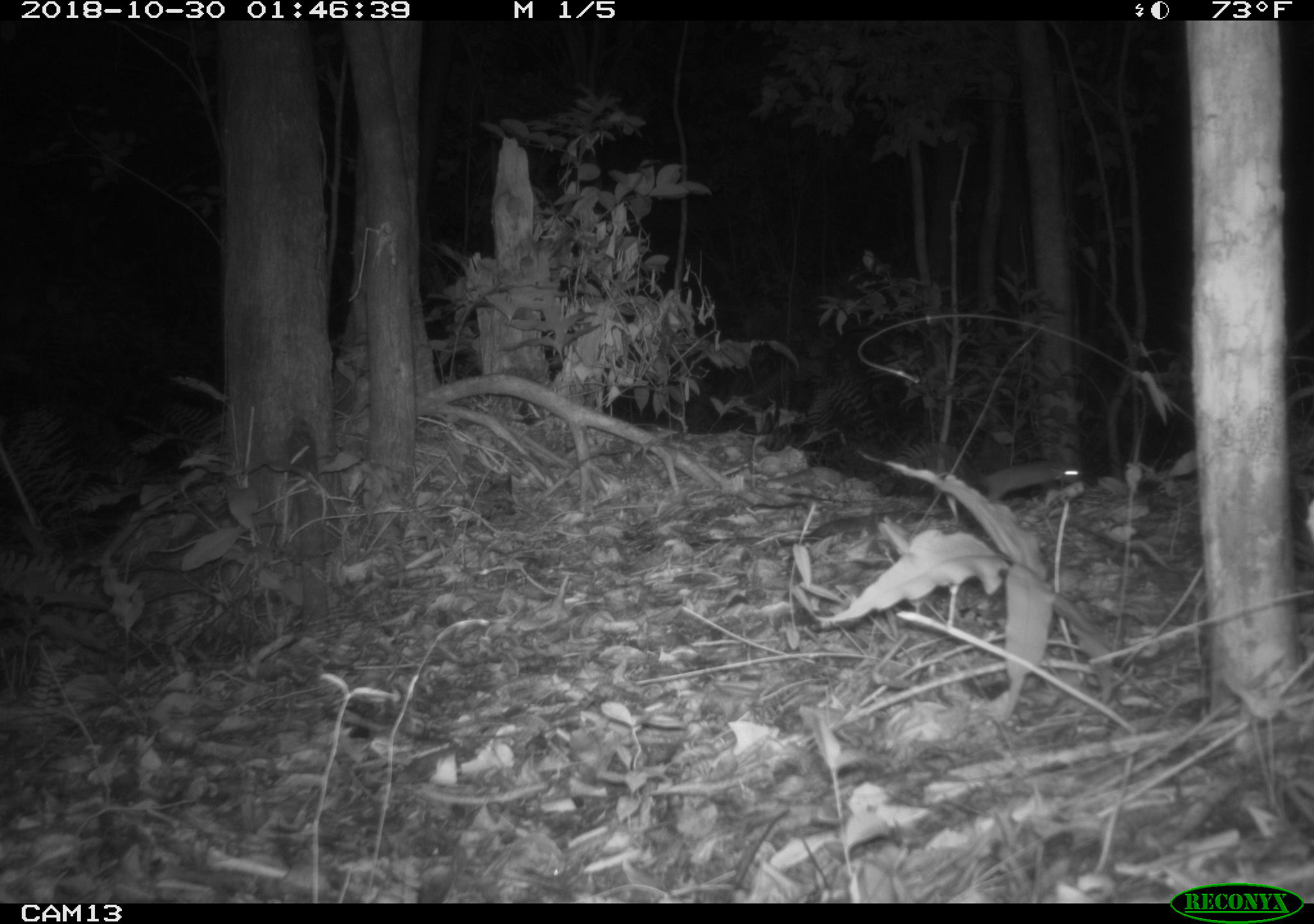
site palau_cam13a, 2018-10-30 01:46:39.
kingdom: Animalia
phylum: Chordata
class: Mammalia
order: Rodentia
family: Muridae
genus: Rattus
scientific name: Rattus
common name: rat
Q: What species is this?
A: Rat (Rattus).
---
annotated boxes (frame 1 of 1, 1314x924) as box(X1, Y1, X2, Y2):
rat: box(949, 434, 1092, 501)